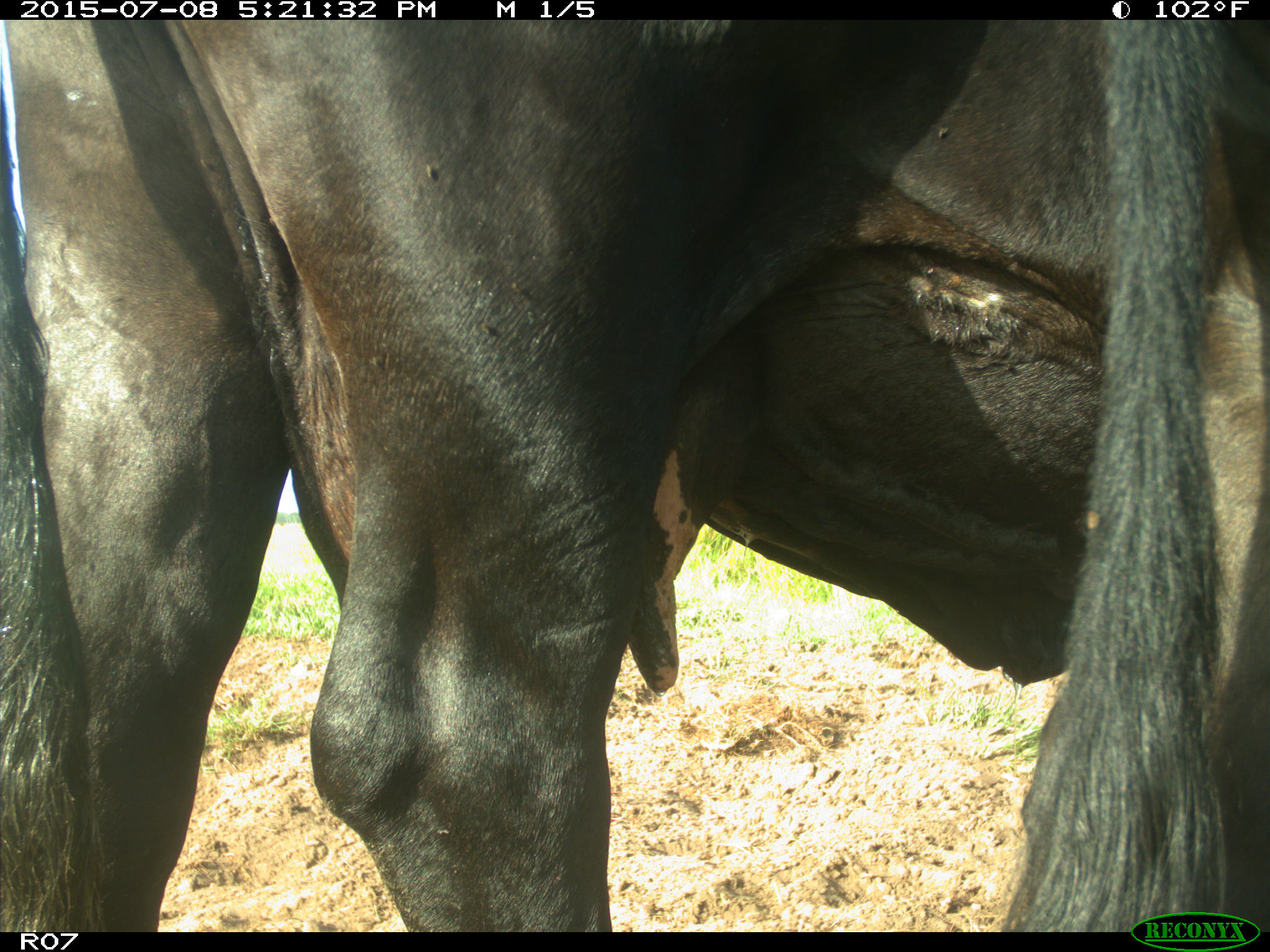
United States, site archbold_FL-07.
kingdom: Animalia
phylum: Chordata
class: Mammalia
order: Artiodactyla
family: Bovidae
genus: Bos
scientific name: Bos taurus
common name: domestic cow